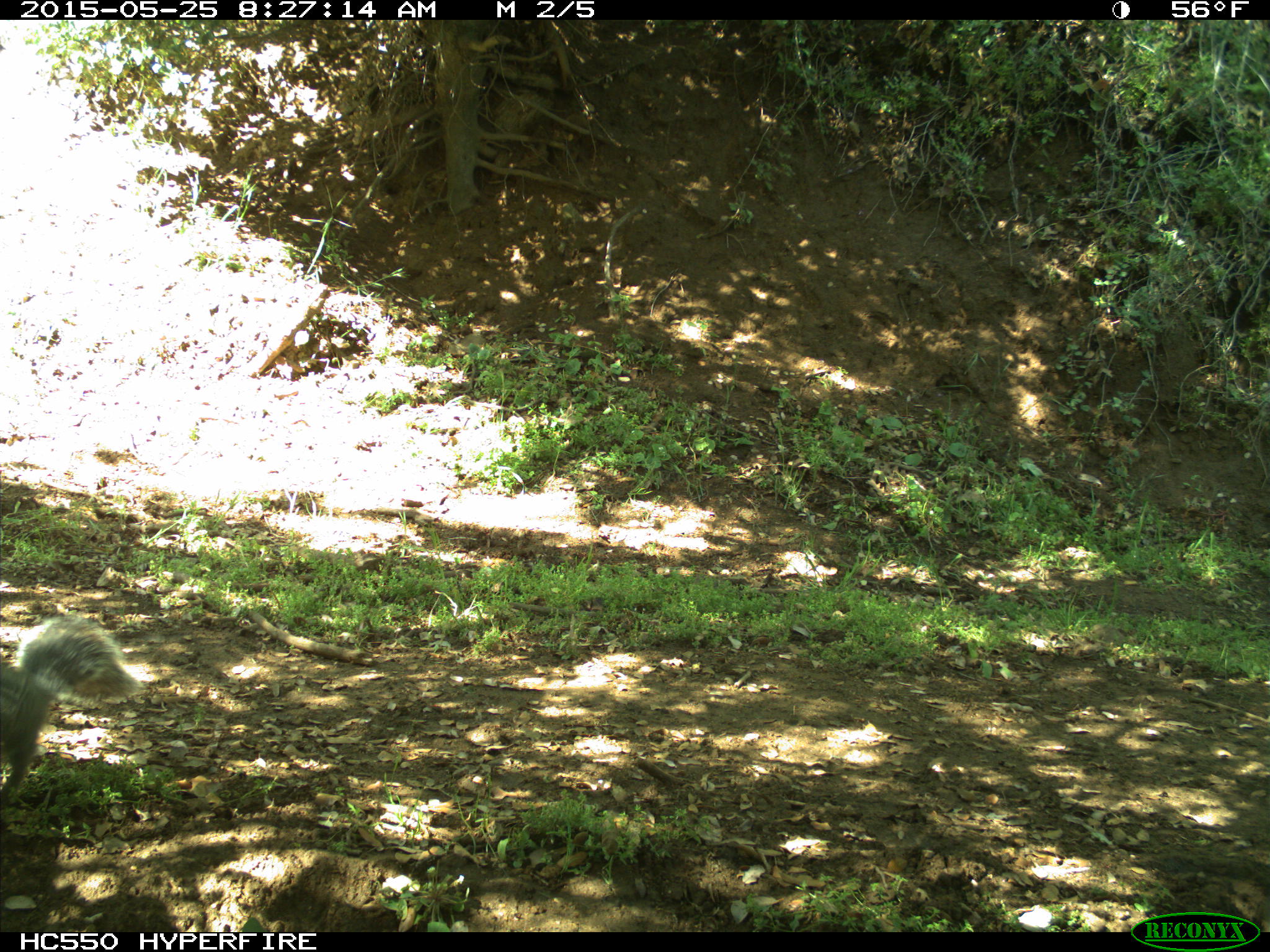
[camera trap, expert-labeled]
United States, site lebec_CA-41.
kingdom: Animalia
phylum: Chordata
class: Mammalia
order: Rodentia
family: Sciuridae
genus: Sciurus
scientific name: Sciurus carolinensis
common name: eastern gray squirrel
Sciurus carolinensis (eastern gray squirrel).